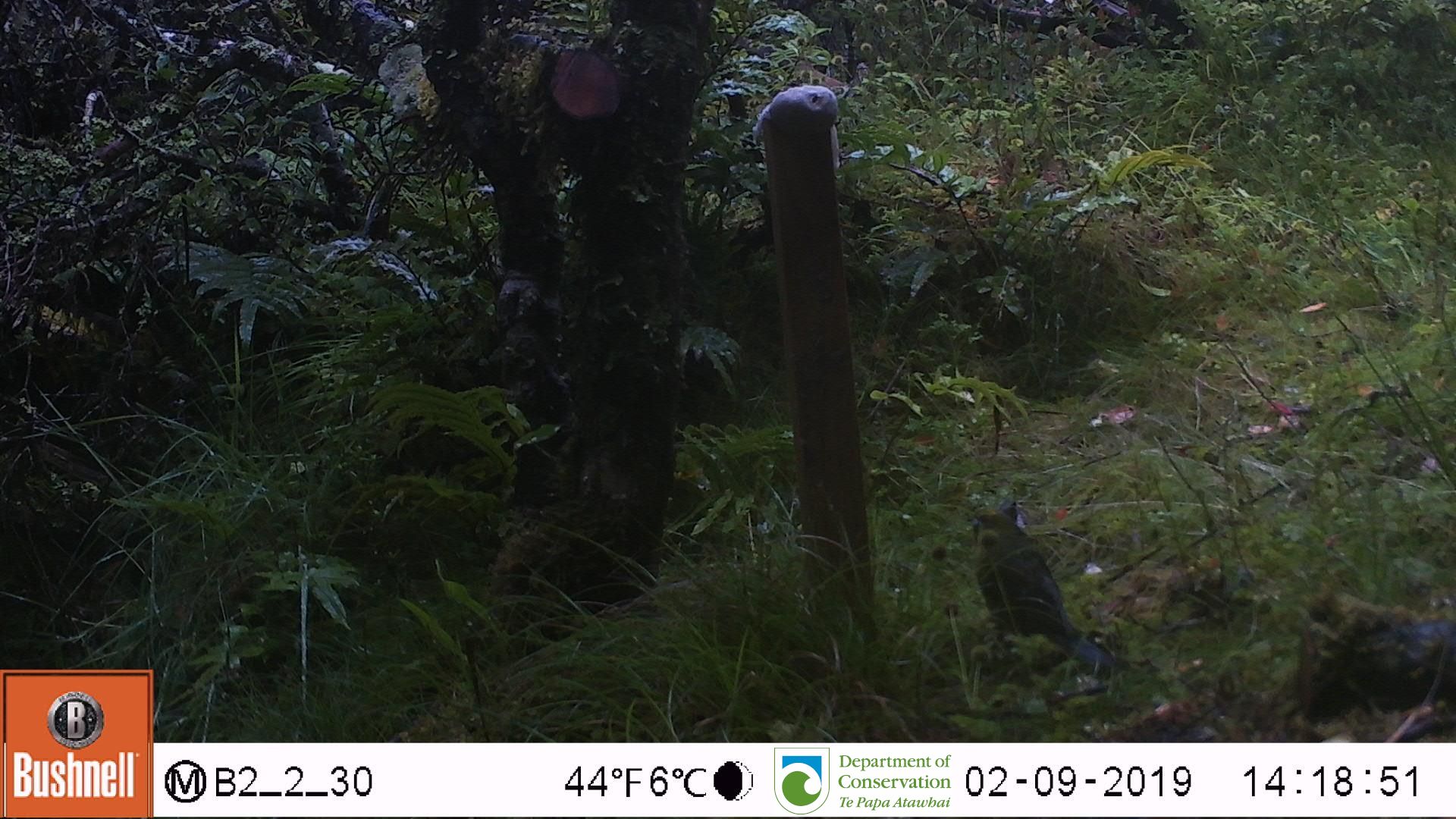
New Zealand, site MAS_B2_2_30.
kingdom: Animalia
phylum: Chordata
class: Aves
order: Psittaciformes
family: Psittaculidae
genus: Cyanoramphus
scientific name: Cyanoramphus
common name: parakeet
Parakeet (Cyanoramphus).